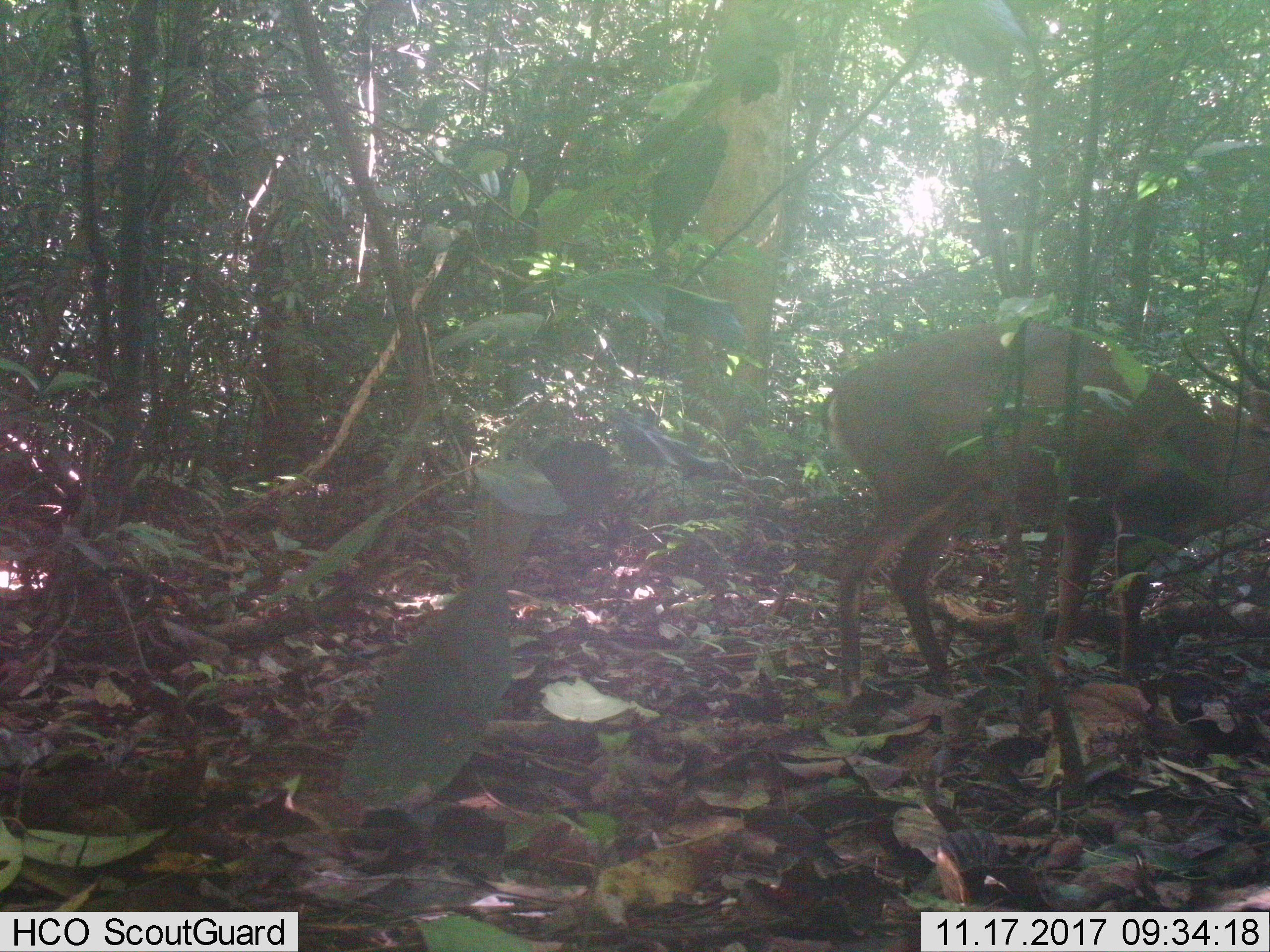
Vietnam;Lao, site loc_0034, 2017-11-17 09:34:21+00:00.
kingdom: Animalia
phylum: Chordata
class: Mammalia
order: Artiodactyla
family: Cervidae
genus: Muntiacus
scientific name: Muntiacus vuquangensis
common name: large-antlered muntjac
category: large antlered muntjac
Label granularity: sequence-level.